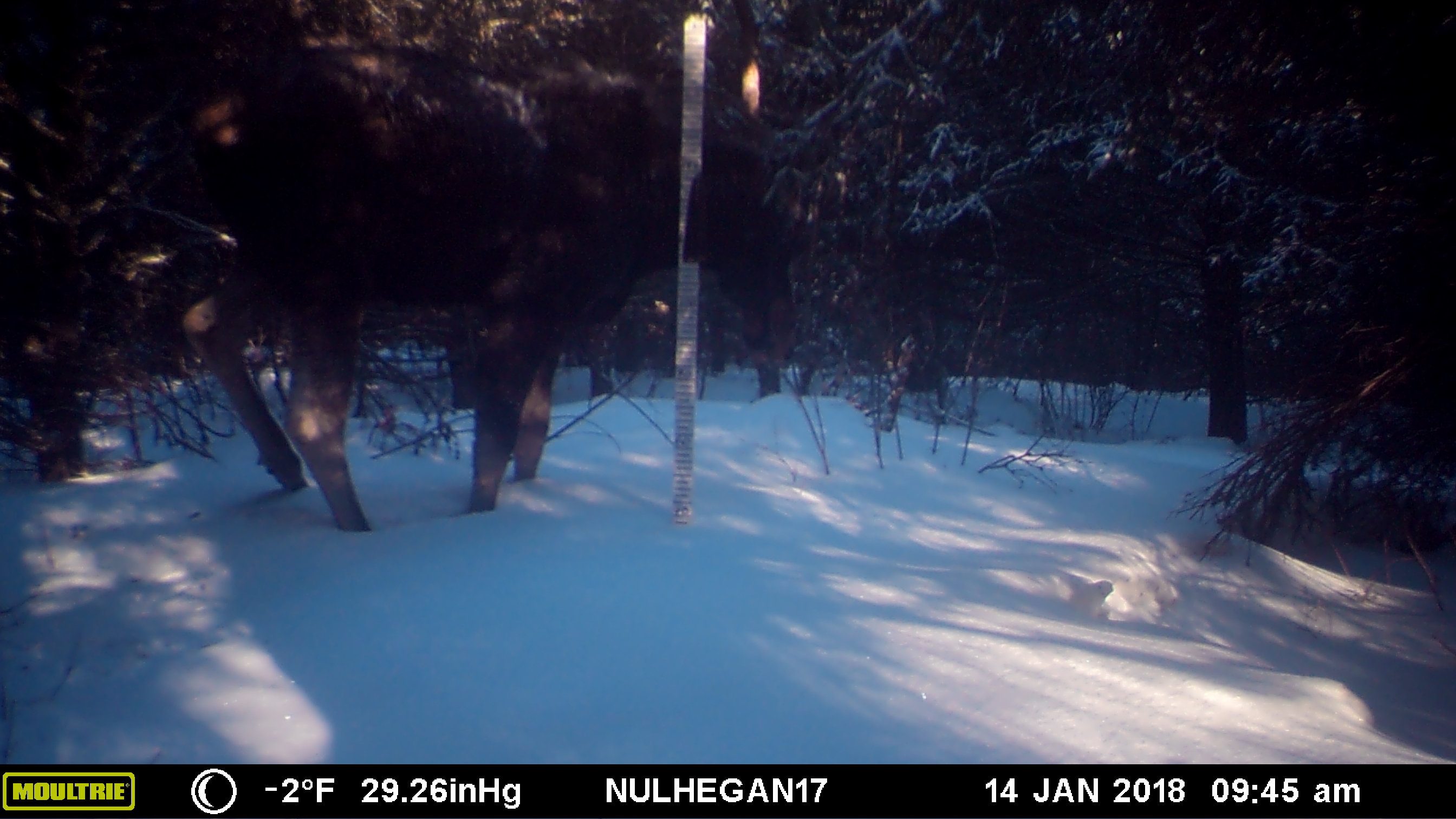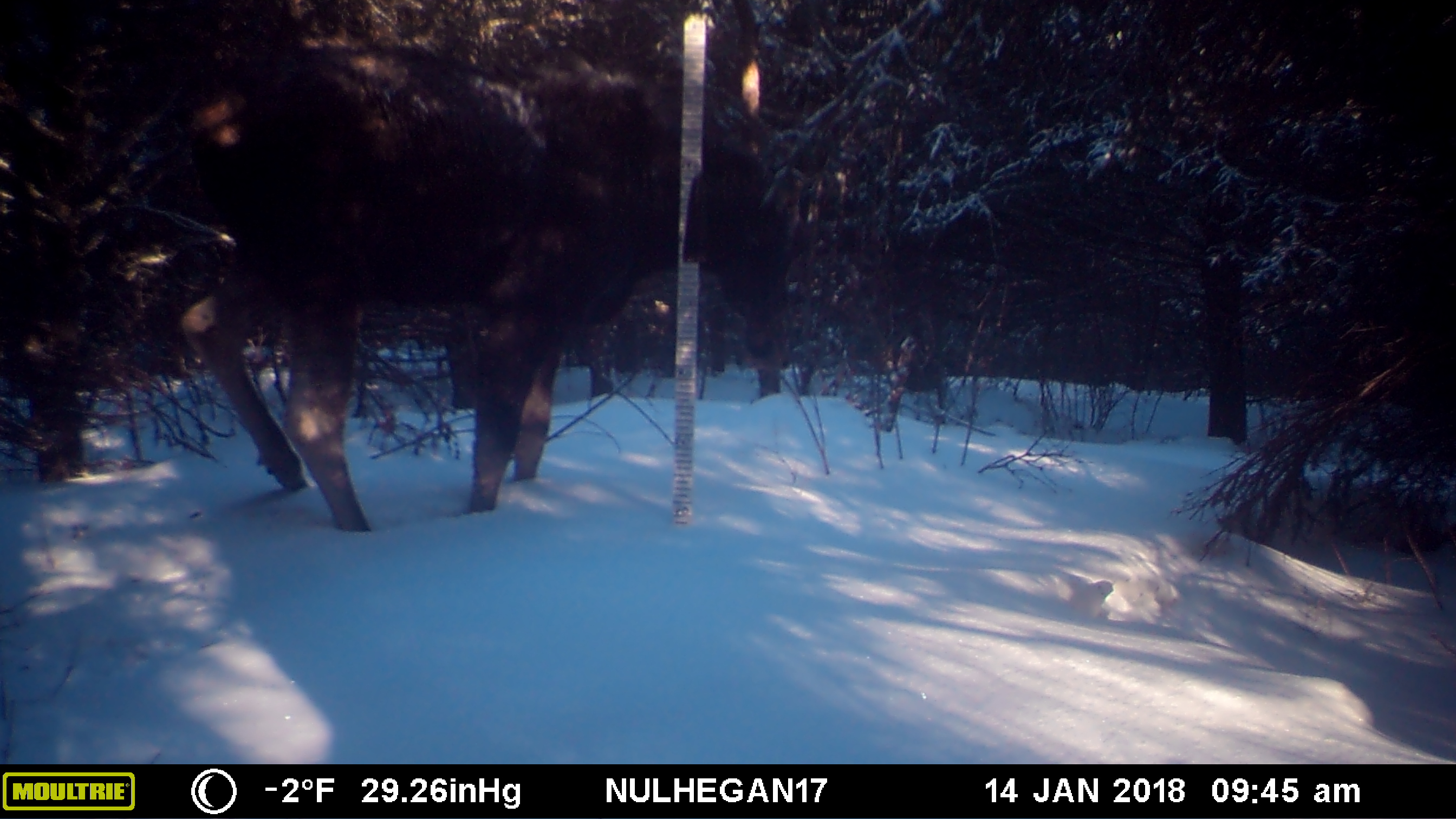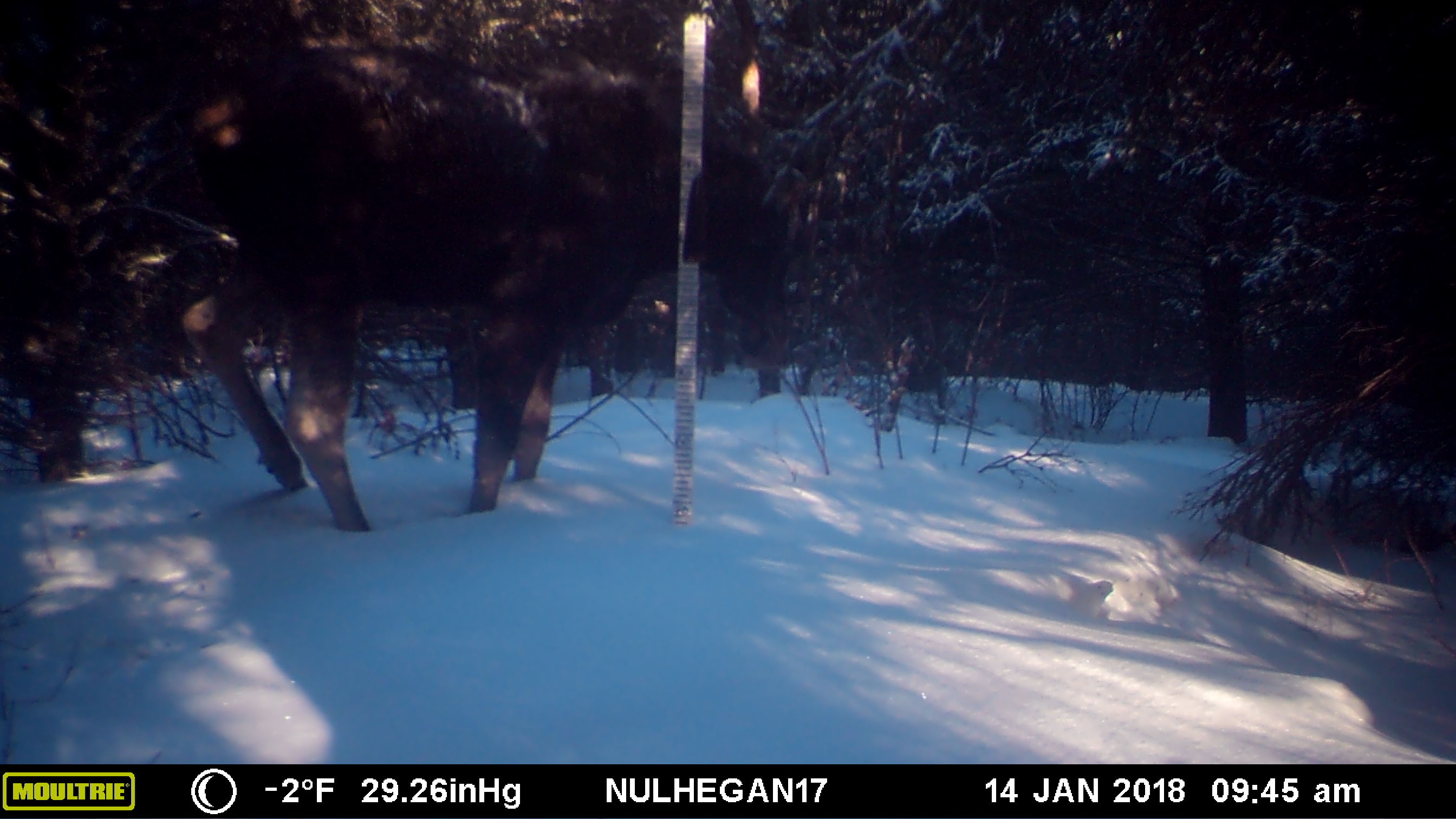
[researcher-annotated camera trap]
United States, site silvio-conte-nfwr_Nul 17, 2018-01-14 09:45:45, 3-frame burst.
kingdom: Animalia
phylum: Chordata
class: Mammalia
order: Artiodactyla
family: Cervidae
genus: Alces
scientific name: Alces alces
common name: moose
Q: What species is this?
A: Moose (Alces alces).